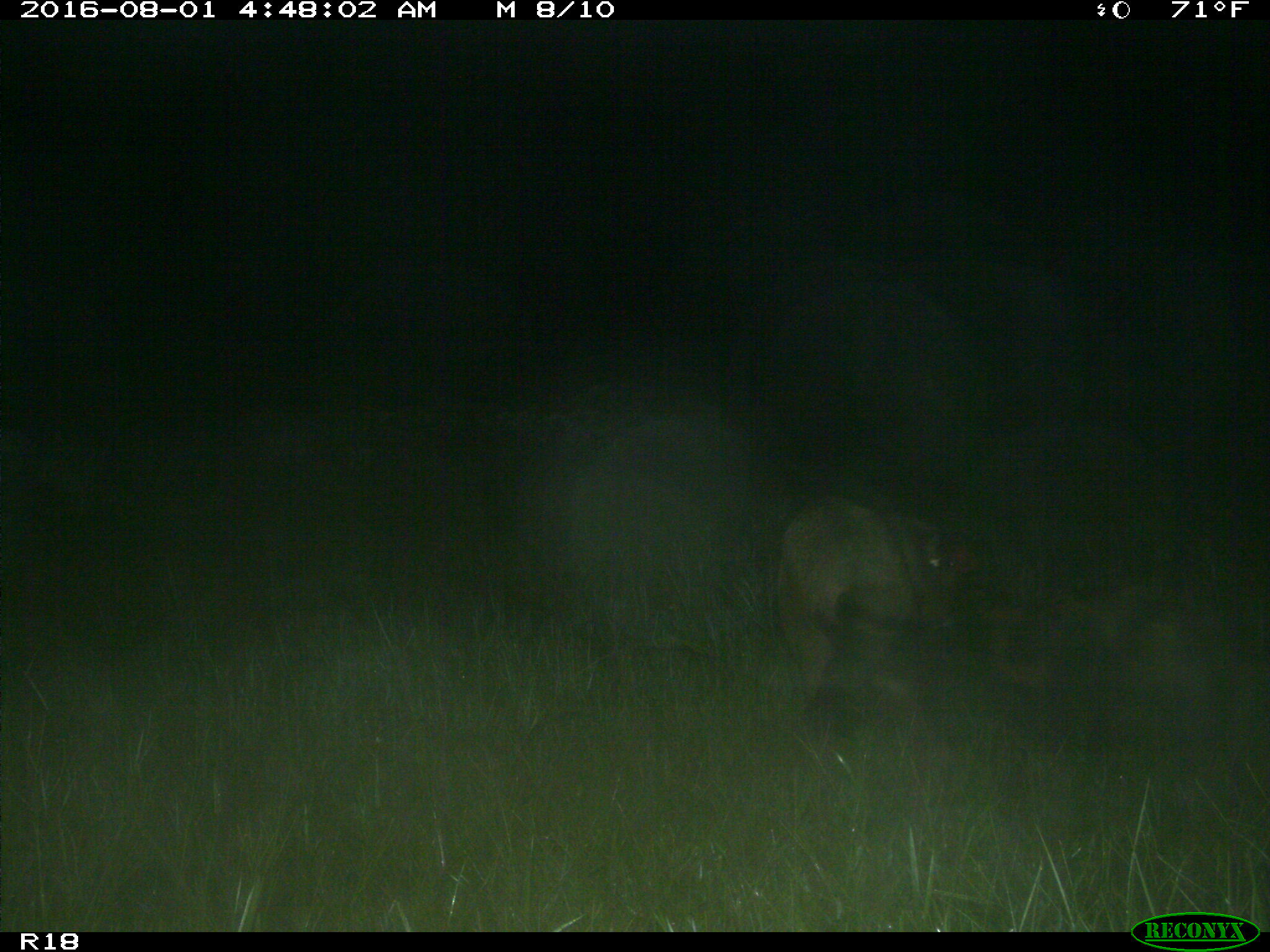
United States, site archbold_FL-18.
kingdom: Animalia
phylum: Chordata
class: Mammalia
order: Artiodactyla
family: Suidae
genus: Sus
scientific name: Sus scrofa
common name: wild boar